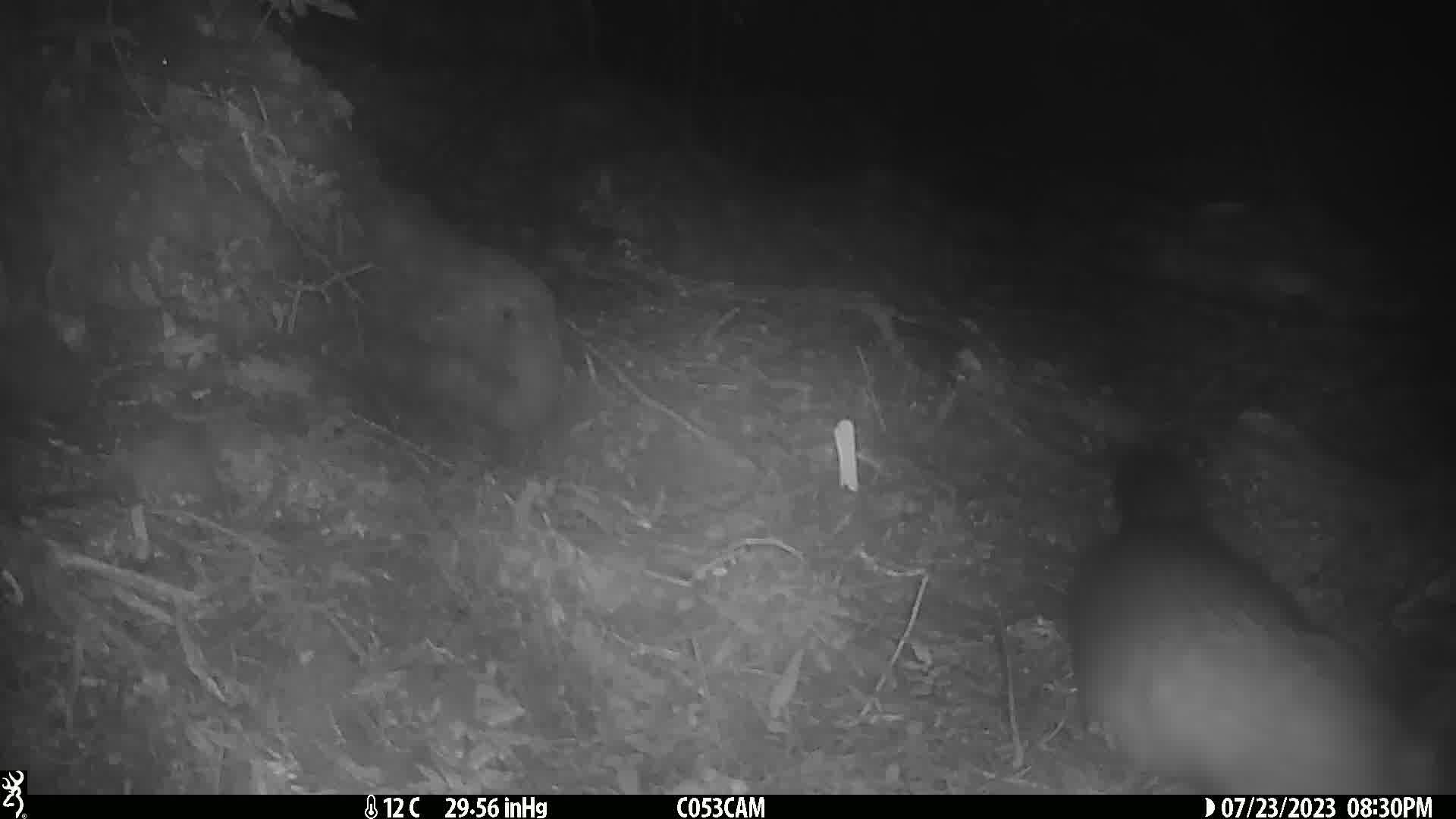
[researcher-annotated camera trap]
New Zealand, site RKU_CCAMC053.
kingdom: Animalia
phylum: Chordata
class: Mammalia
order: Diprotodontia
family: Phalangeridae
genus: Trichosurus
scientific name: Trichosurus vulpecula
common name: common brushtail possum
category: possum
Possum (common brushtail possum) (Trichosurus vulpecula).